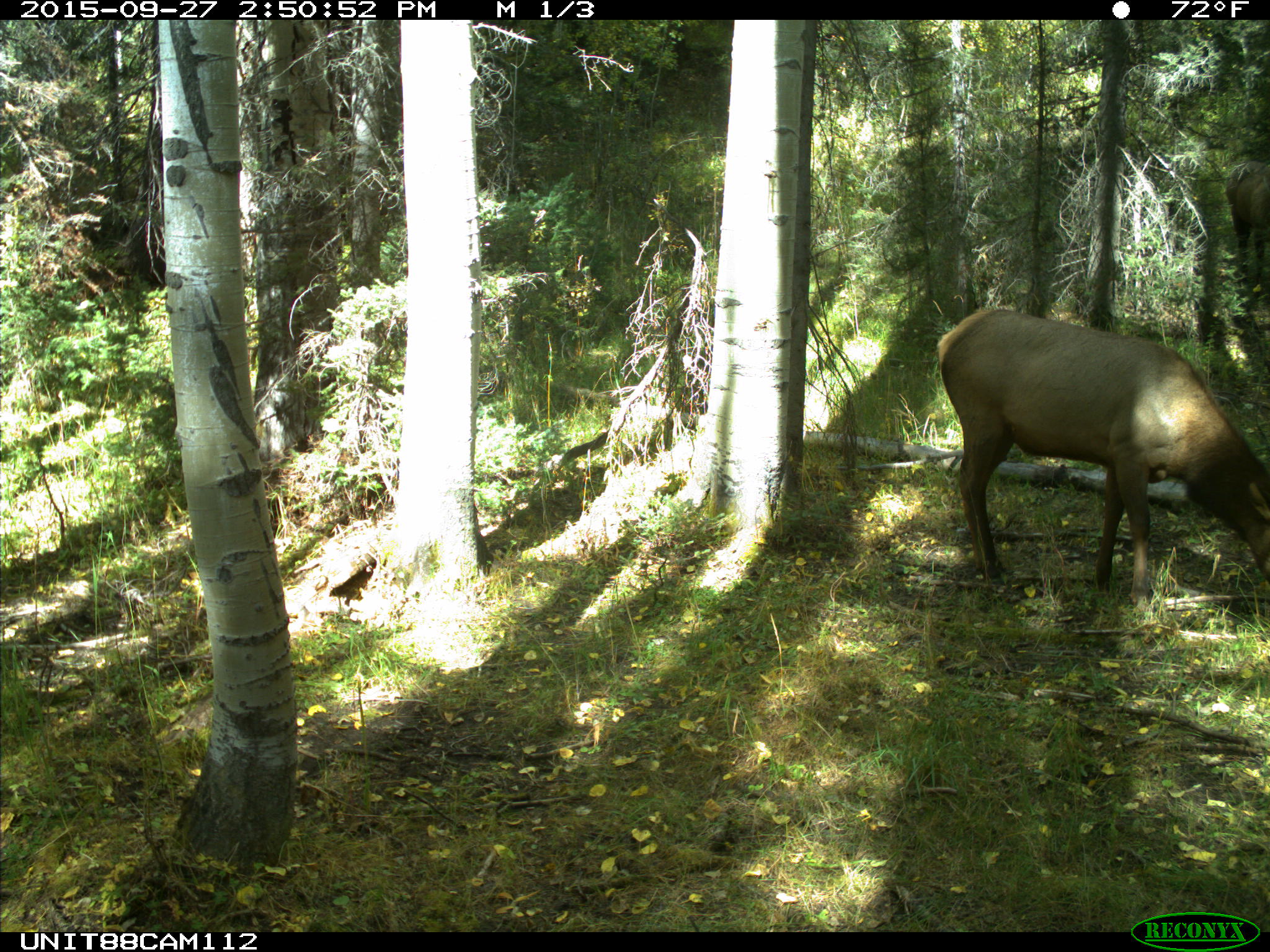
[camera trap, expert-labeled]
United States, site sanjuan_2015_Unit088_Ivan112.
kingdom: Animalia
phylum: Chordata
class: Mammalia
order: Artiodactyla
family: Cervidae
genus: Cervus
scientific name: Cervus elaphus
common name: red deer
Cervus elaphus (red deer).